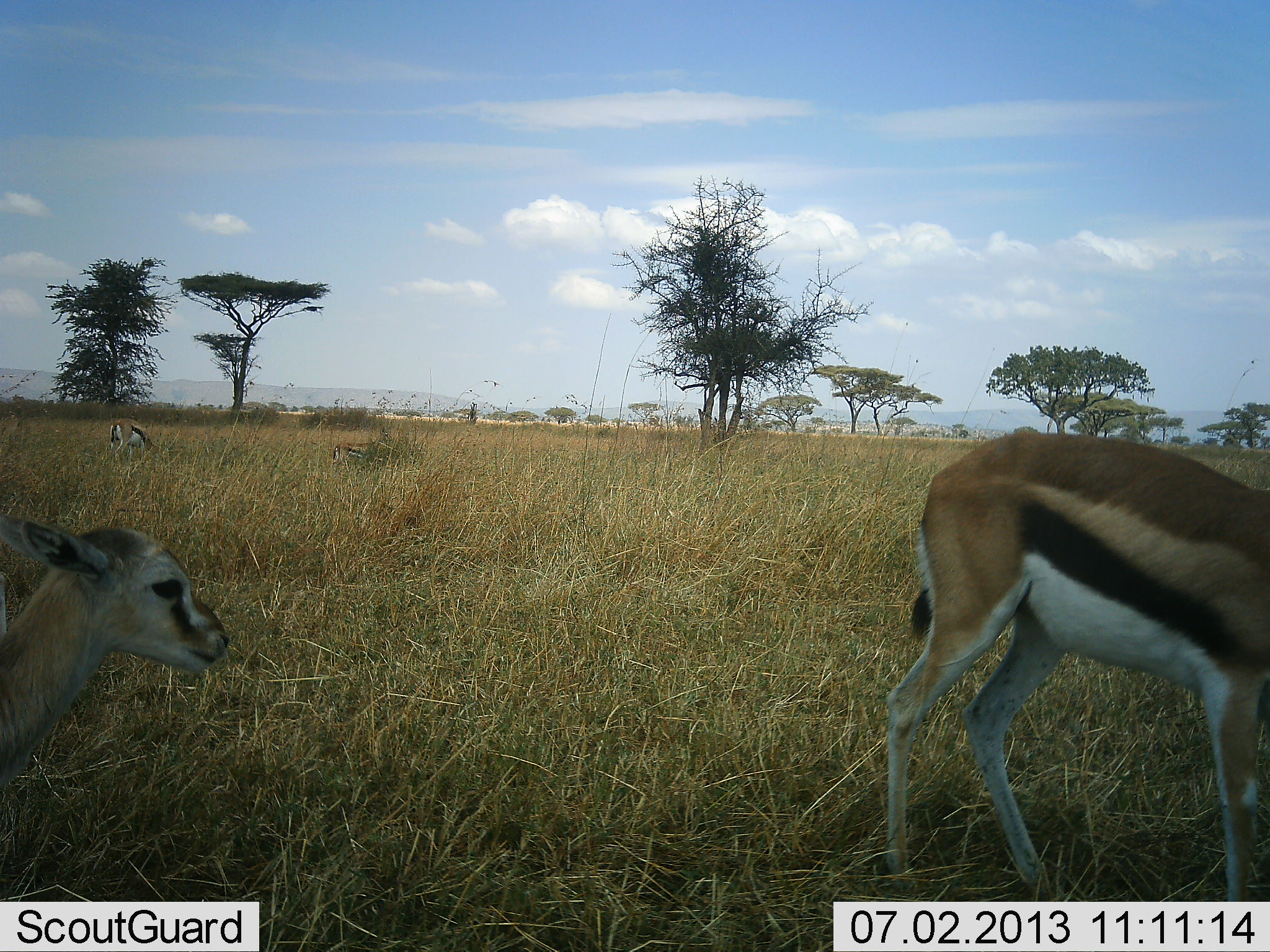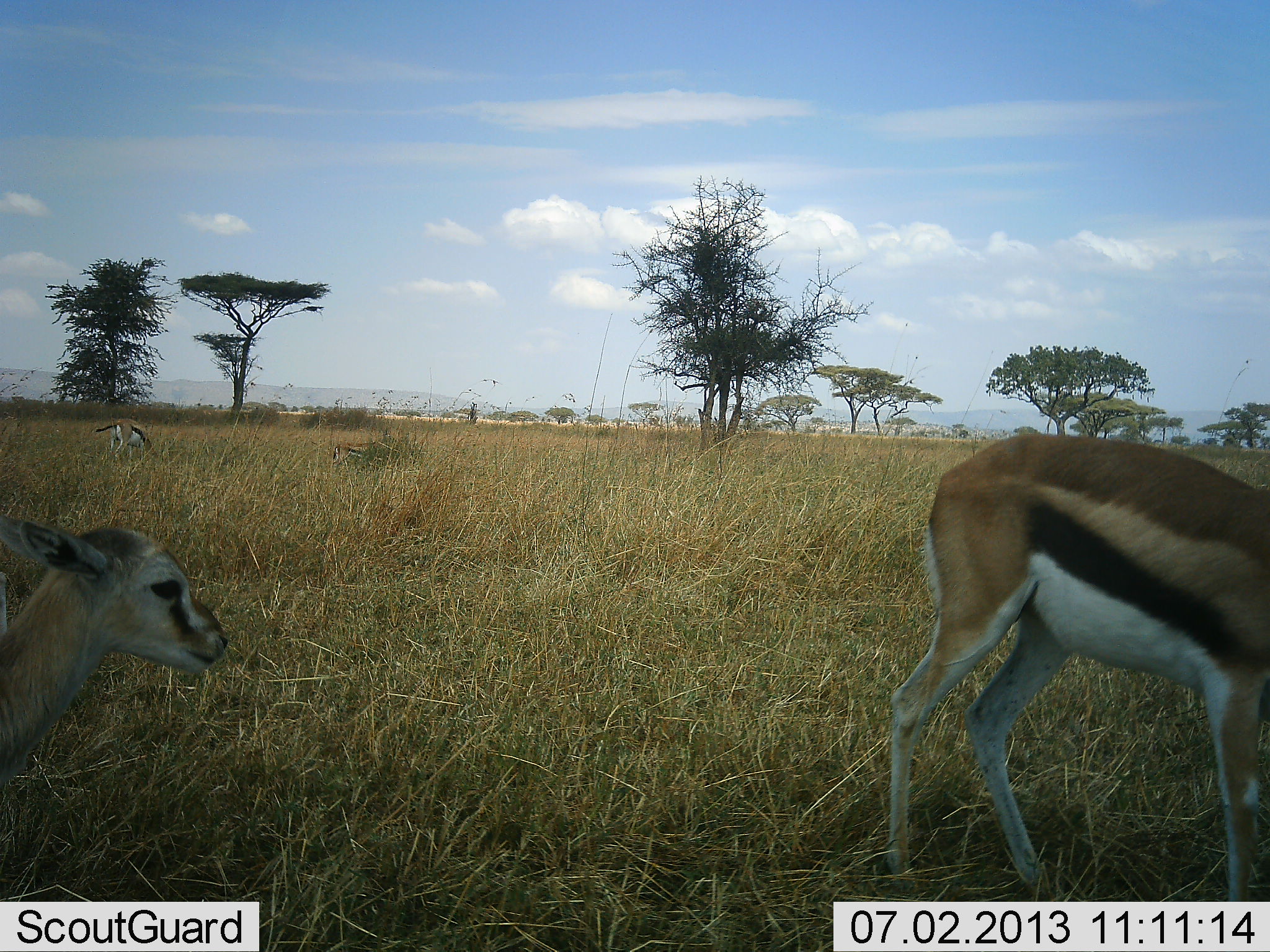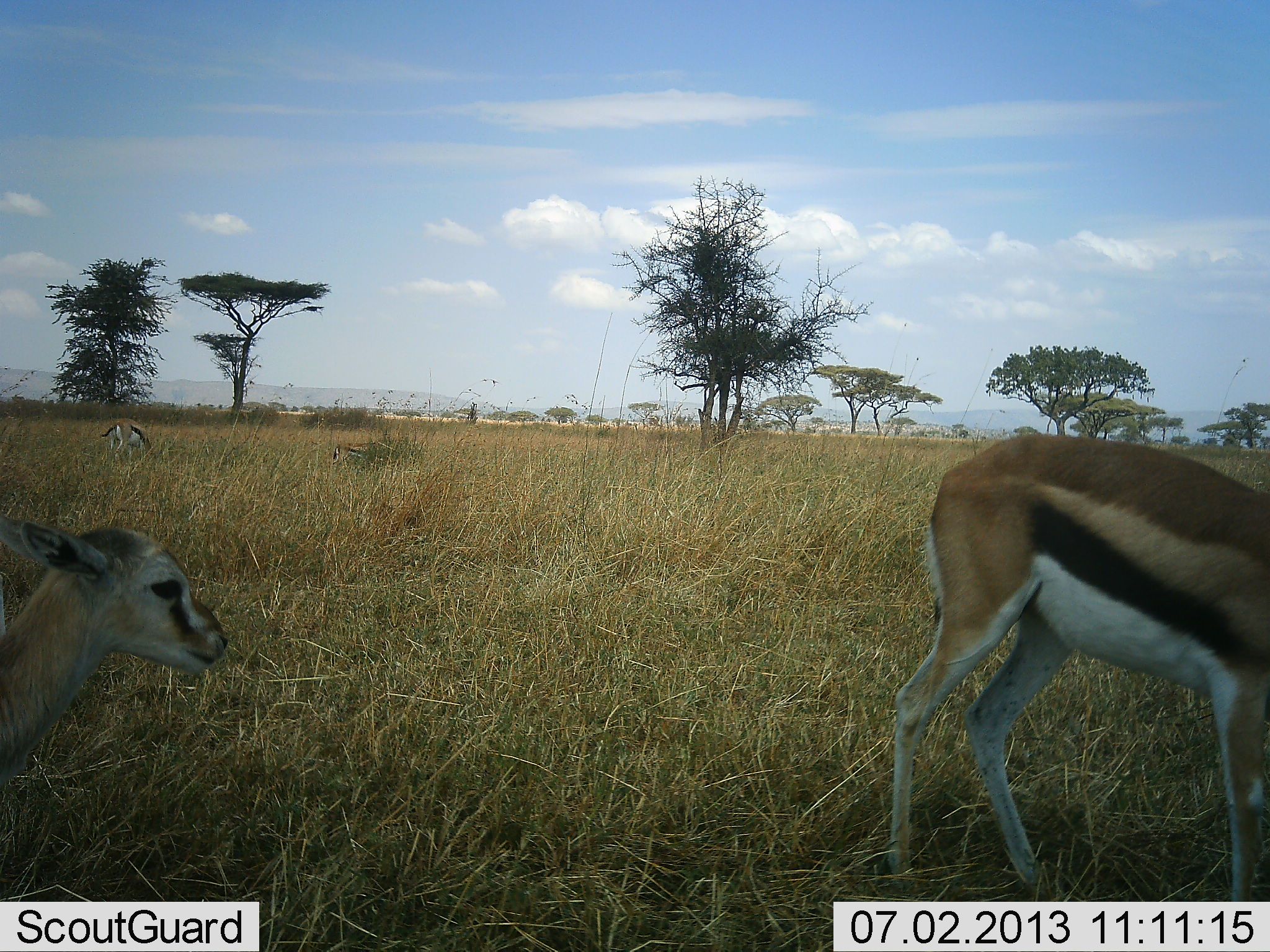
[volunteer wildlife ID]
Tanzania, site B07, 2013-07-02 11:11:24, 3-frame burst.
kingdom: Animalia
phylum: Chordata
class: Mammalia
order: Artiodactyla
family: Bovidae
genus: Eudorcas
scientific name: Eudorcas thomsonii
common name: thomson's gazelle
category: gazellethomsons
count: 3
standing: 60%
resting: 0%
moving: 0%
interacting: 0%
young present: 40%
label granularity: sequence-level